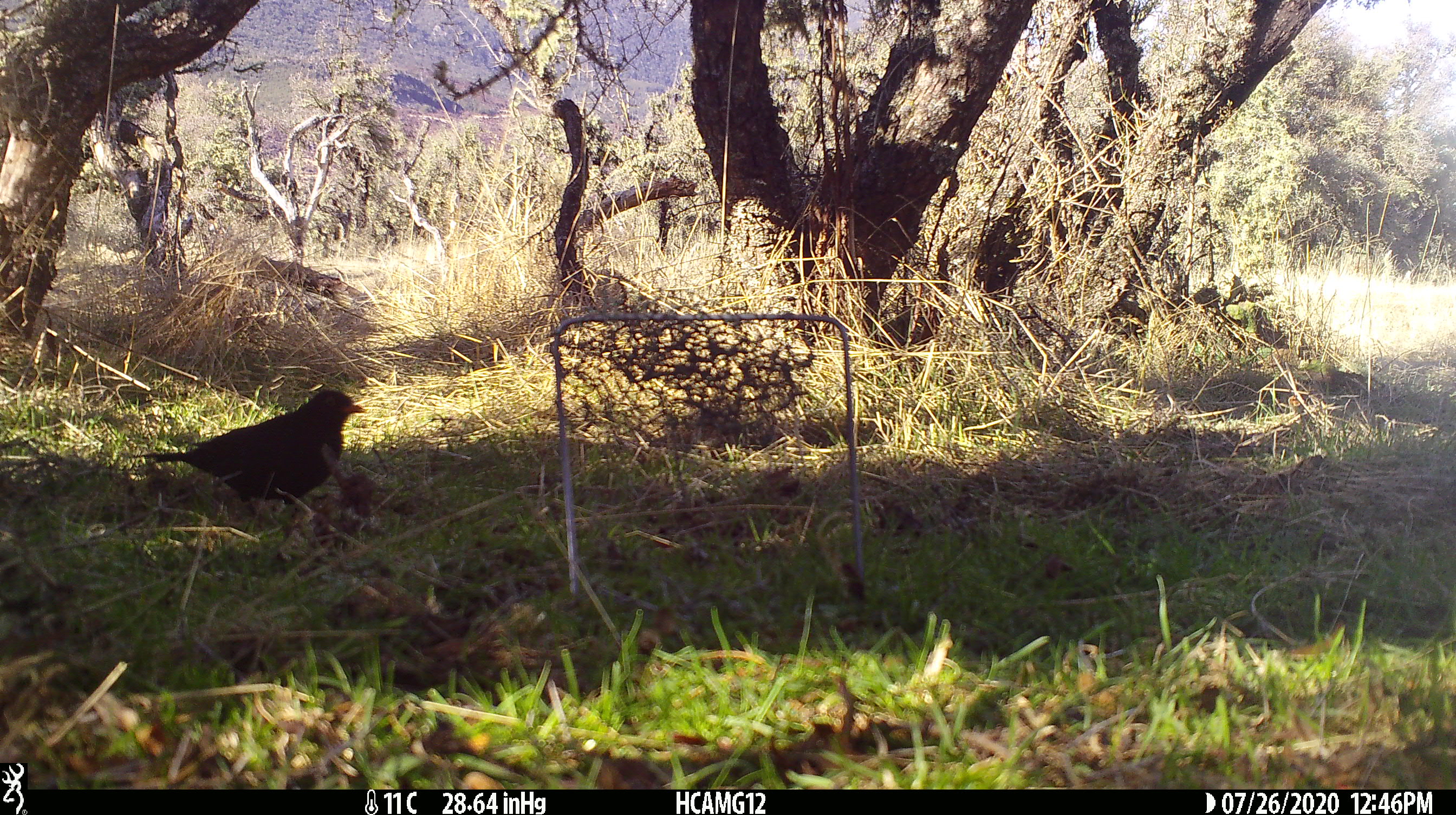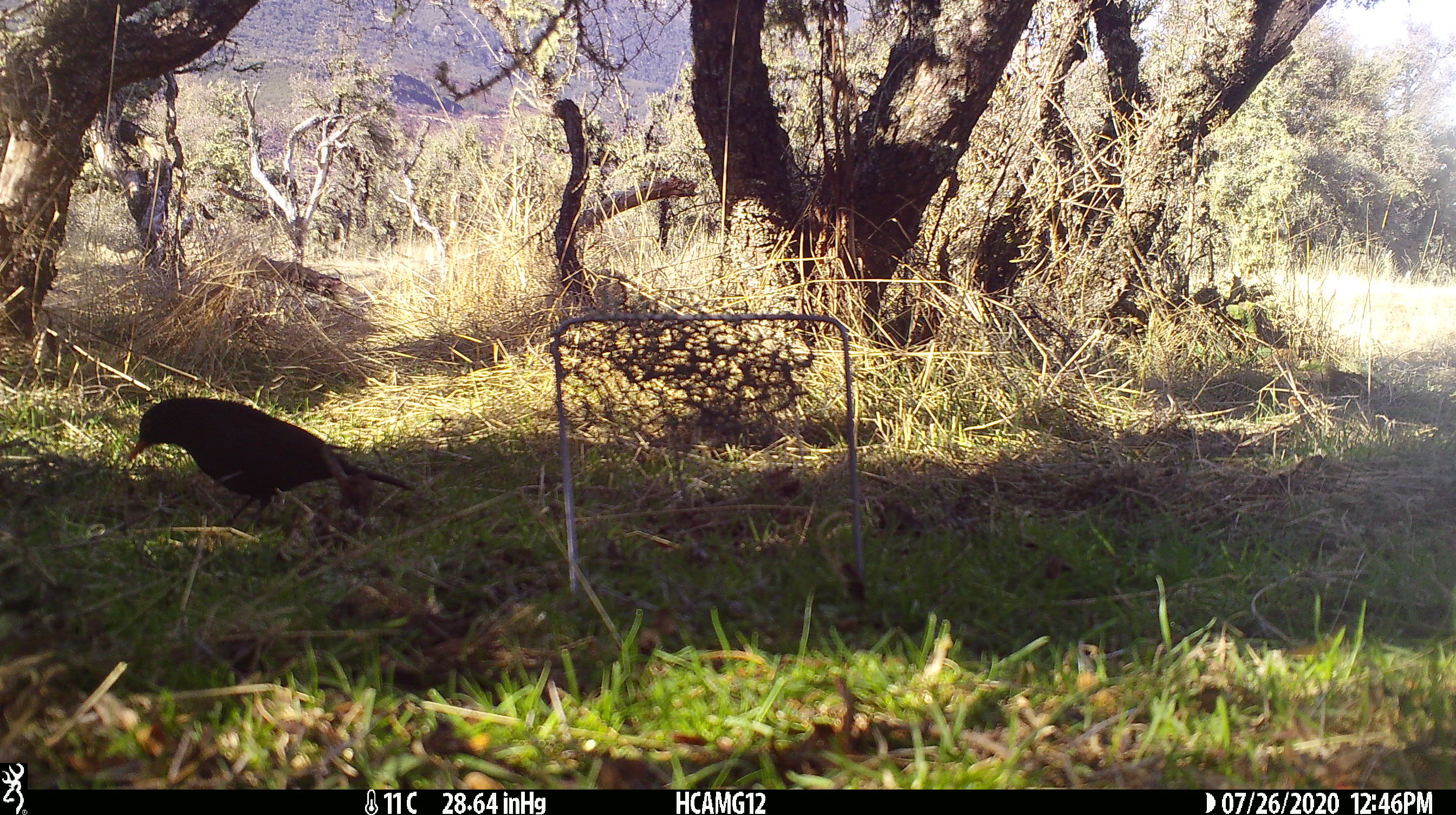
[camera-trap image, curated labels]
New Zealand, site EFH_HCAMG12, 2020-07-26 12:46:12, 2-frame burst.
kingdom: Animalia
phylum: Chordata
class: Aves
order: Passeriformes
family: Turdidae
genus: Turdus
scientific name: Turdus merula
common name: eurasian blackbird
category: blackbird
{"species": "blackbird (eurasian blackbird) (Turdus merula)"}